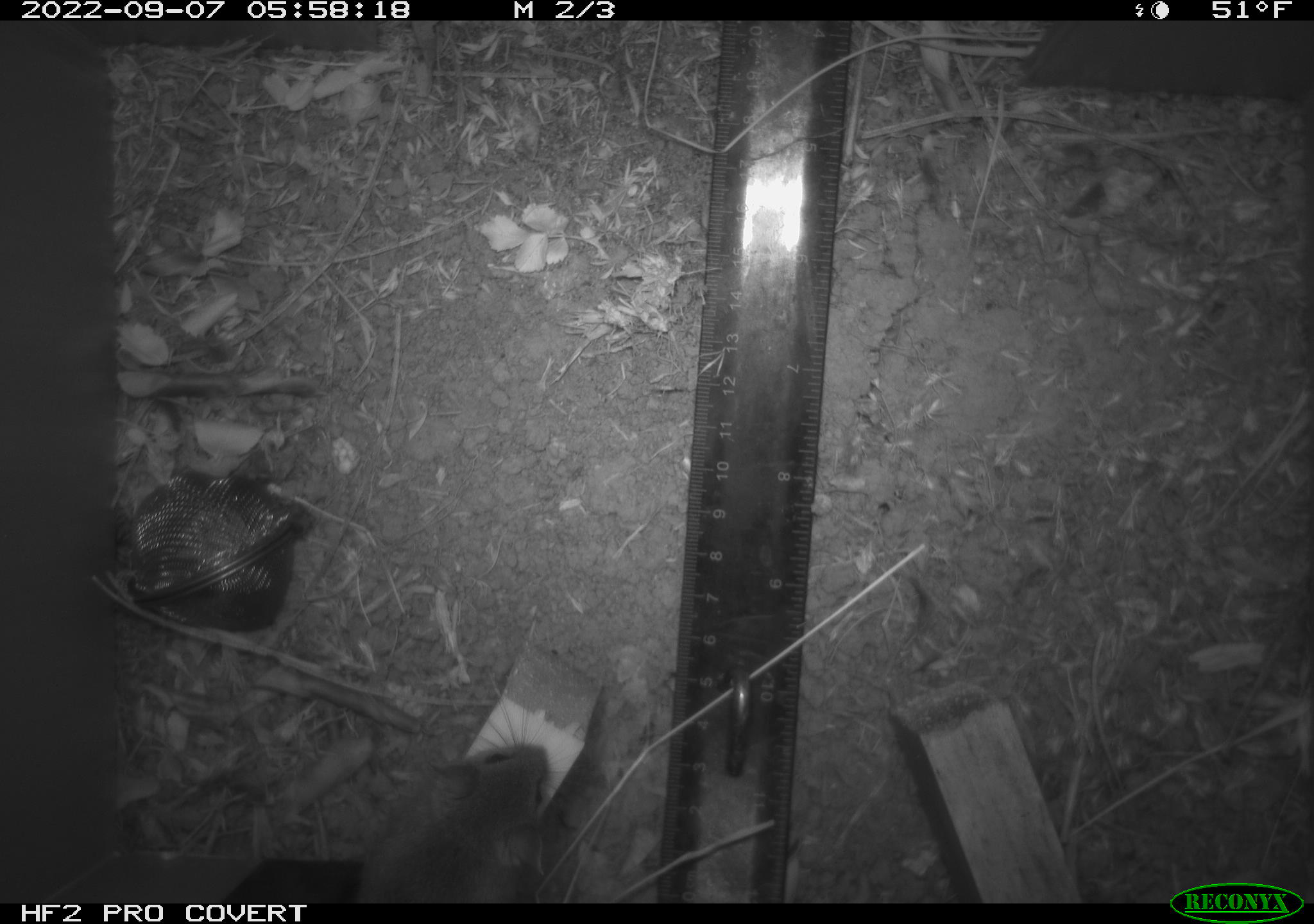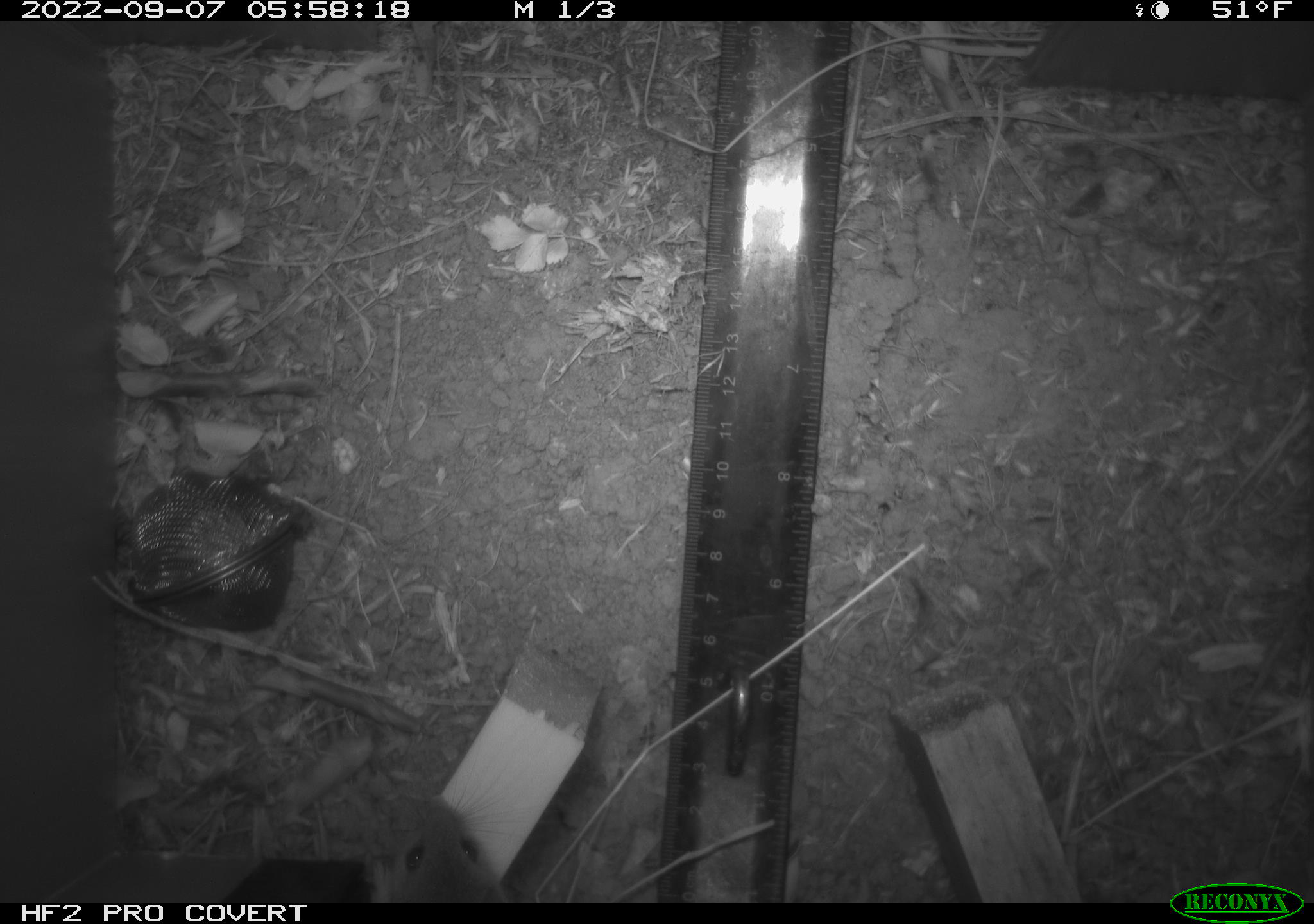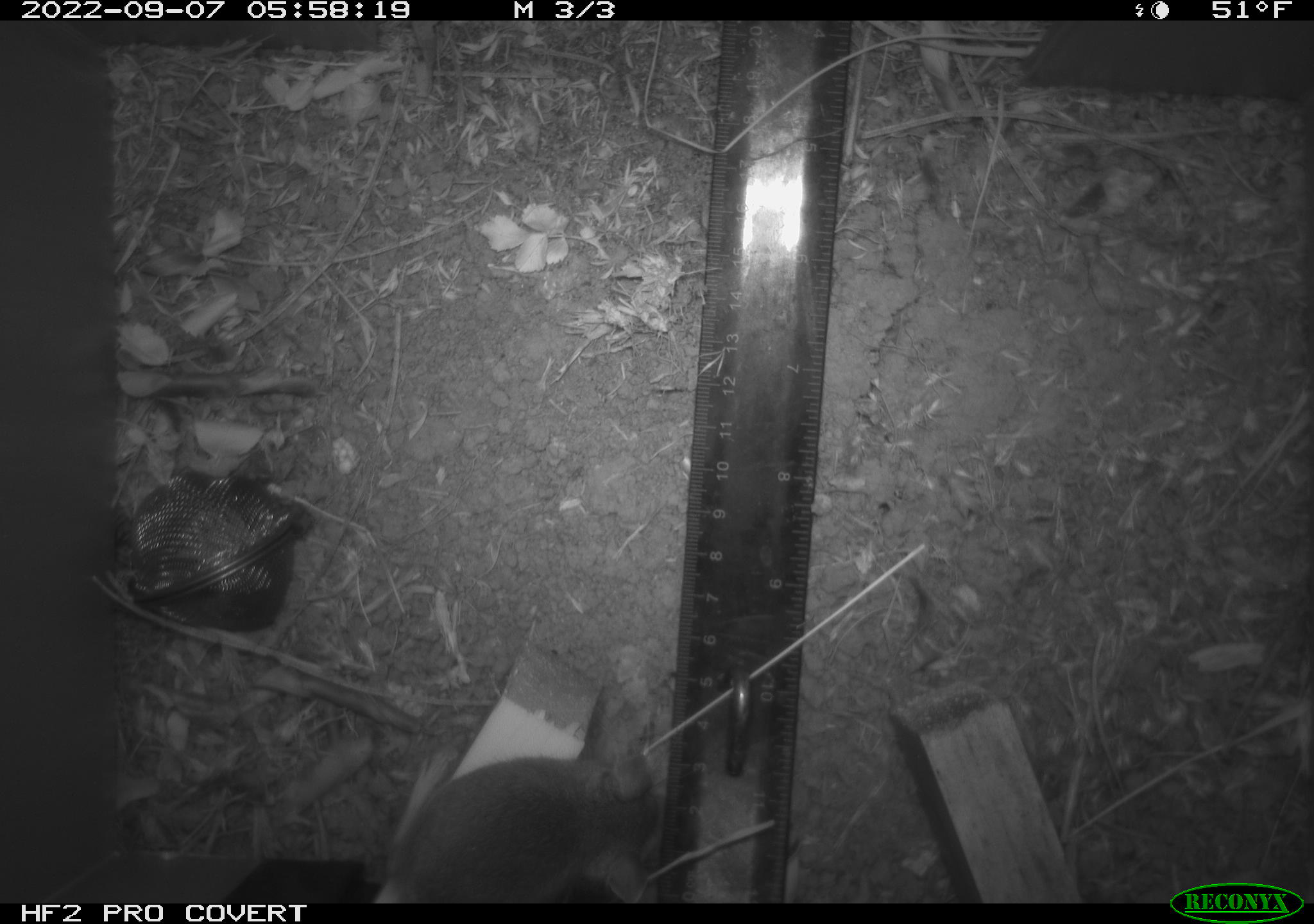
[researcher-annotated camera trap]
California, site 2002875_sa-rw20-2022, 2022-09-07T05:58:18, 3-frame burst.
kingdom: Animalia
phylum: Chordata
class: Mammalia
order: Rodentia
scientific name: Rodentia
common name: mouse species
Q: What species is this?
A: Mouse species (Rodentia).